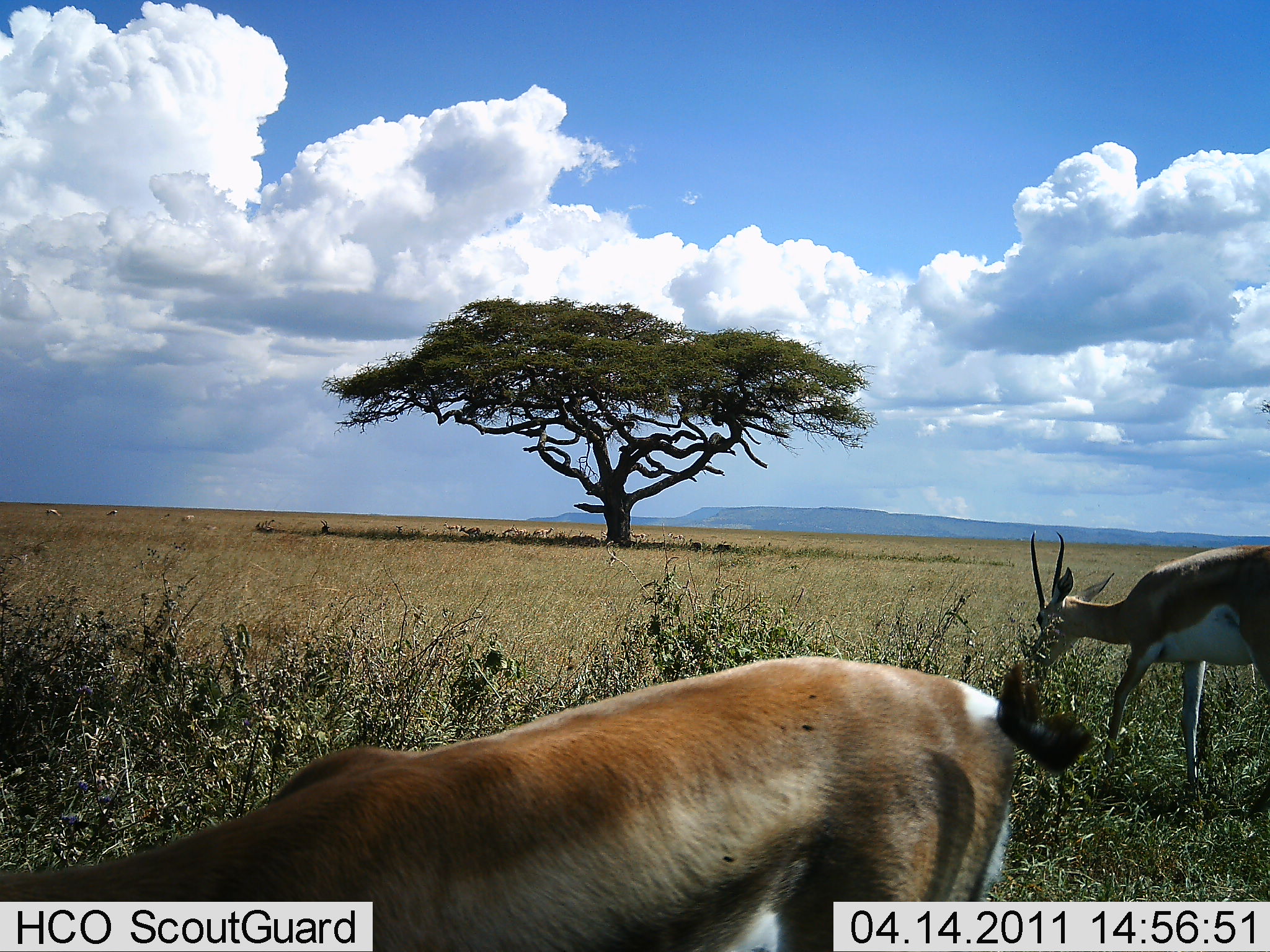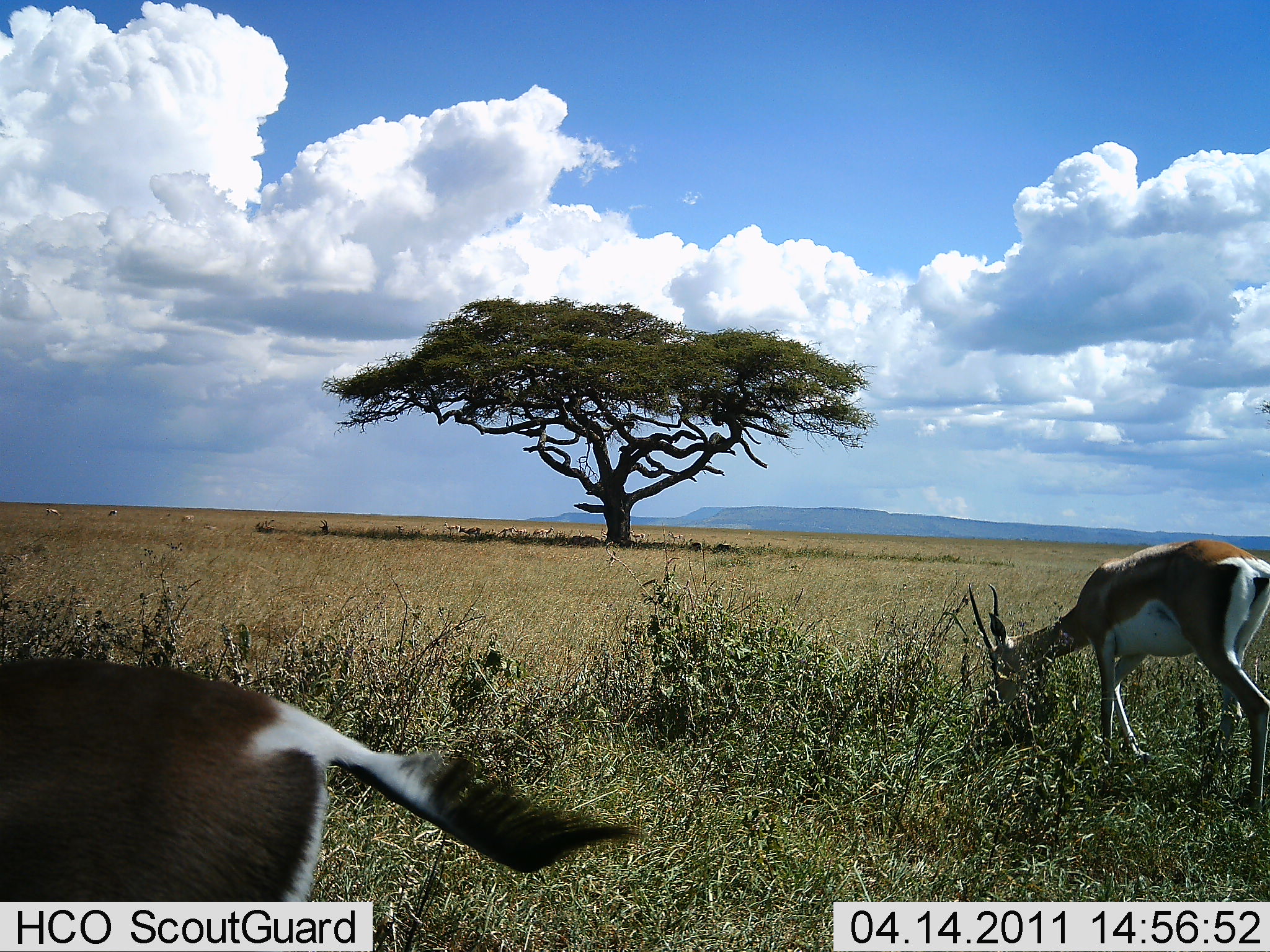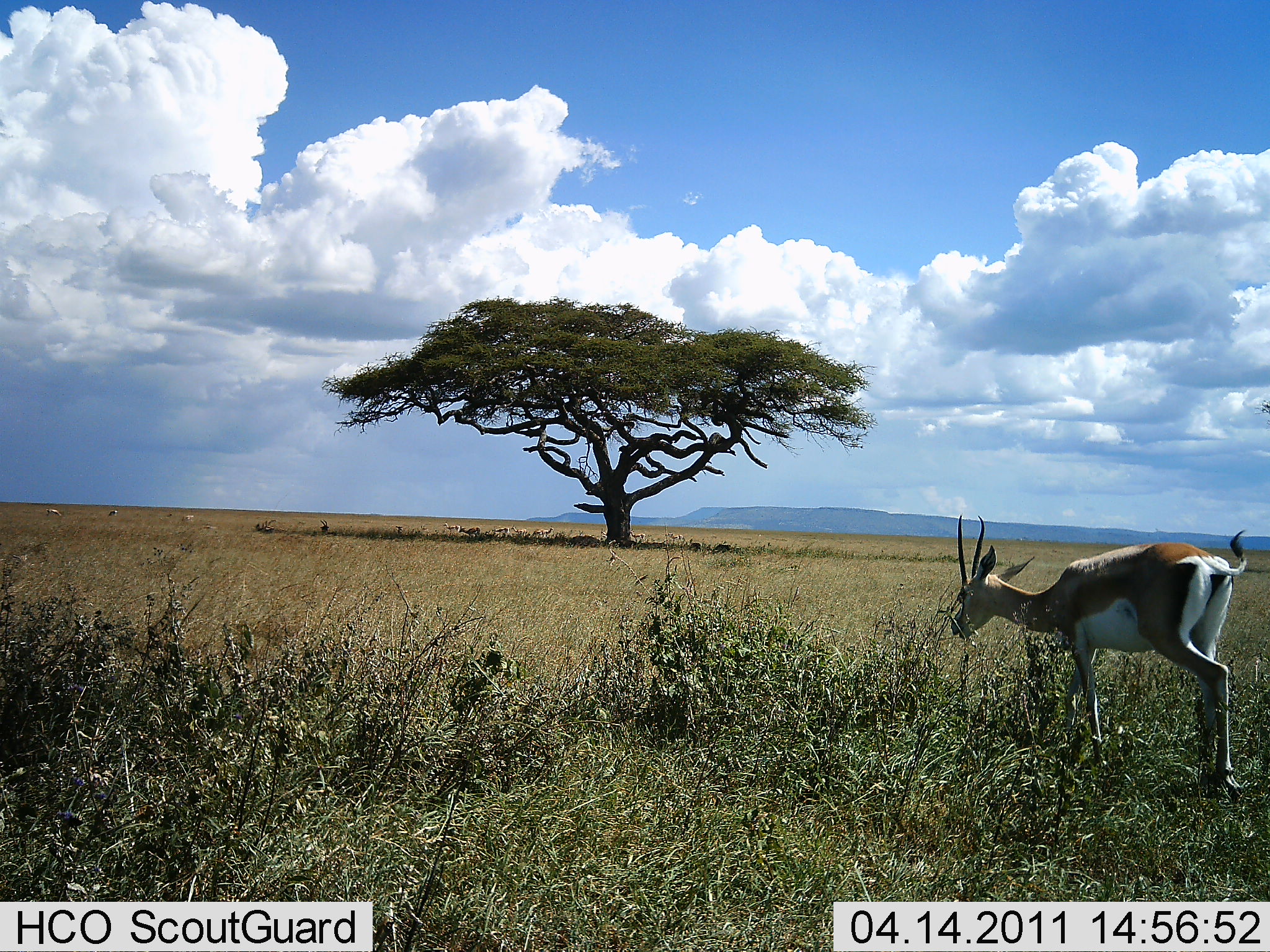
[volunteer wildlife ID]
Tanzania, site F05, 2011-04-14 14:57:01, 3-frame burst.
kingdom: Animalia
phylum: Chordata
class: Mammalia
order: Artiodactyla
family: Bovidae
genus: Nanger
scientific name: Nanger granti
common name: grant's gazelle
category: gazellegrants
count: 2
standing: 27%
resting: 0%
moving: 45%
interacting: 0%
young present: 0%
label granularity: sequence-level